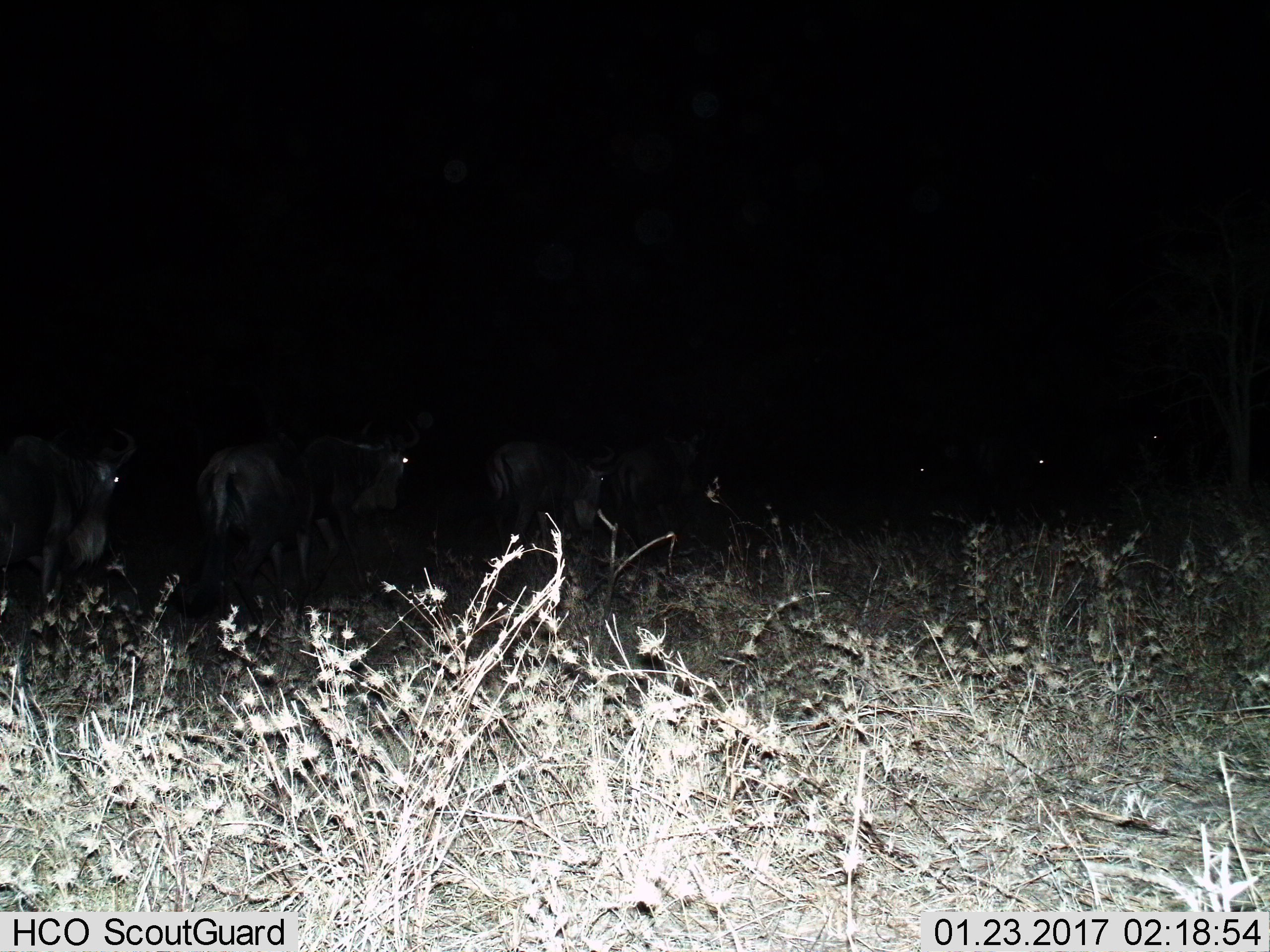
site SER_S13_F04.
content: unidentified animal